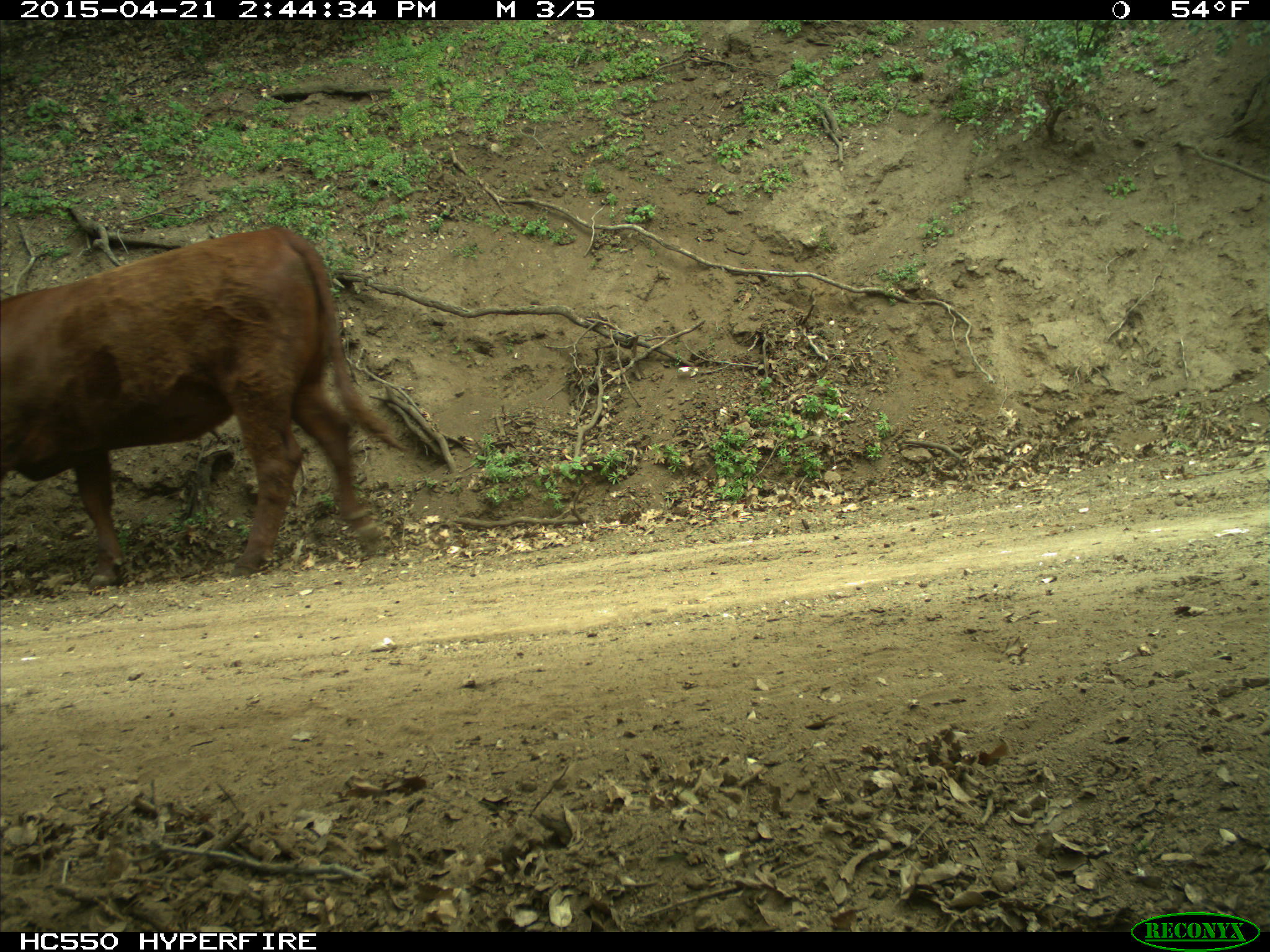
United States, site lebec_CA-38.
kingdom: Animalia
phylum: Chordata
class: Mammalia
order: Artiodactyla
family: Bovidae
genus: Bos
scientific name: Bos taurus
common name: domestic cow